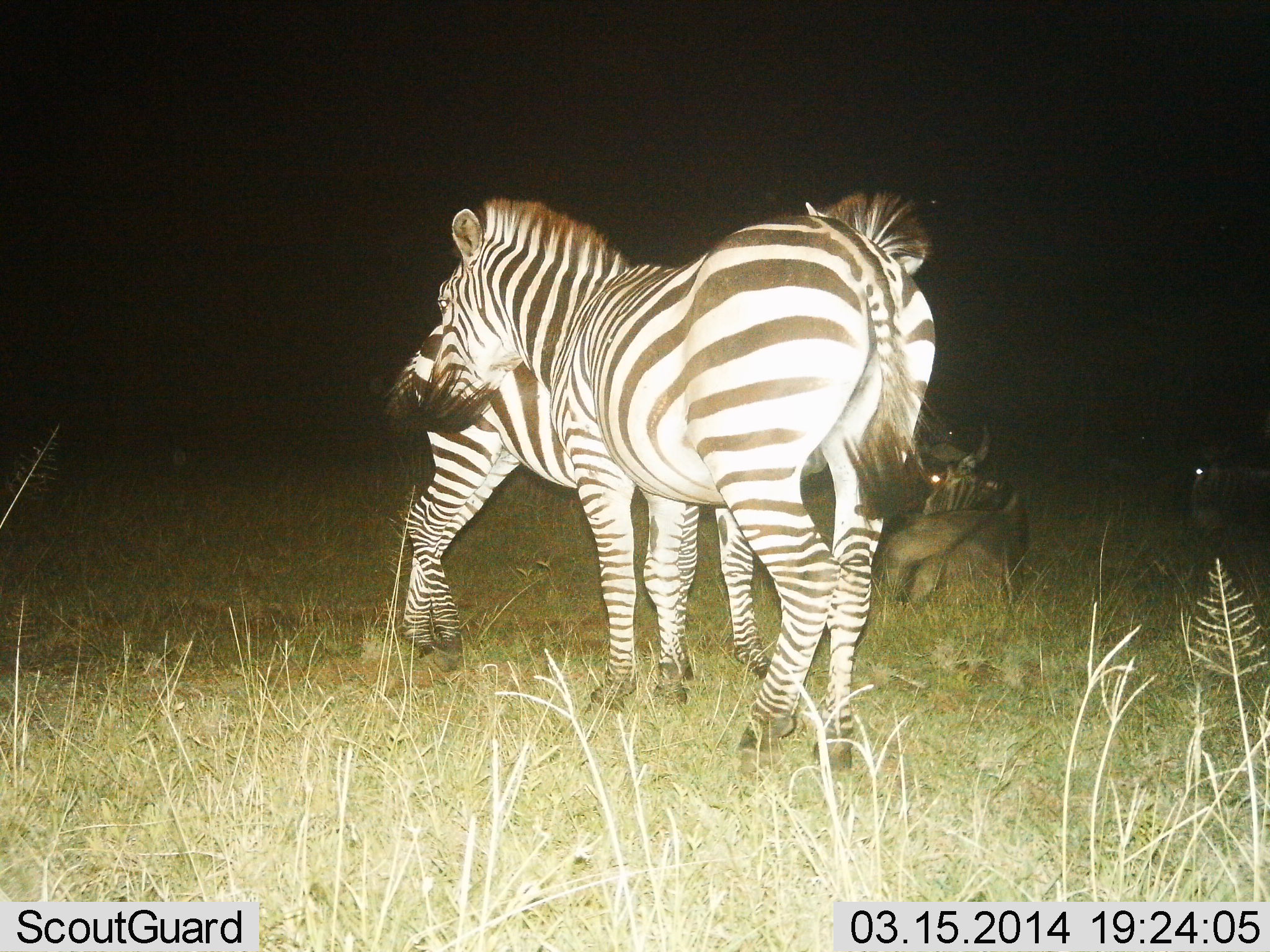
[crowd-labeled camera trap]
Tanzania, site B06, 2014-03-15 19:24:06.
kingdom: Animalia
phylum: Chordata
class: Mammalia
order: Artiodactyla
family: Bovidae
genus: Connochaetes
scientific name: Connochaetes taurinus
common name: blue wildebeest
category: wildebeest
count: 2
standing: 0%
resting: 100%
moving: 0%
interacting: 0%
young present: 0%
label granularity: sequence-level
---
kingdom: Animalia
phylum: Chordata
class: Mammalia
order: Perissodactyla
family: Equidae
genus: Equus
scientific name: Equus quagga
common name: plains zebra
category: zebra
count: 2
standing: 78%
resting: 0%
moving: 0%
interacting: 50%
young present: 0%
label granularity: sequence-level